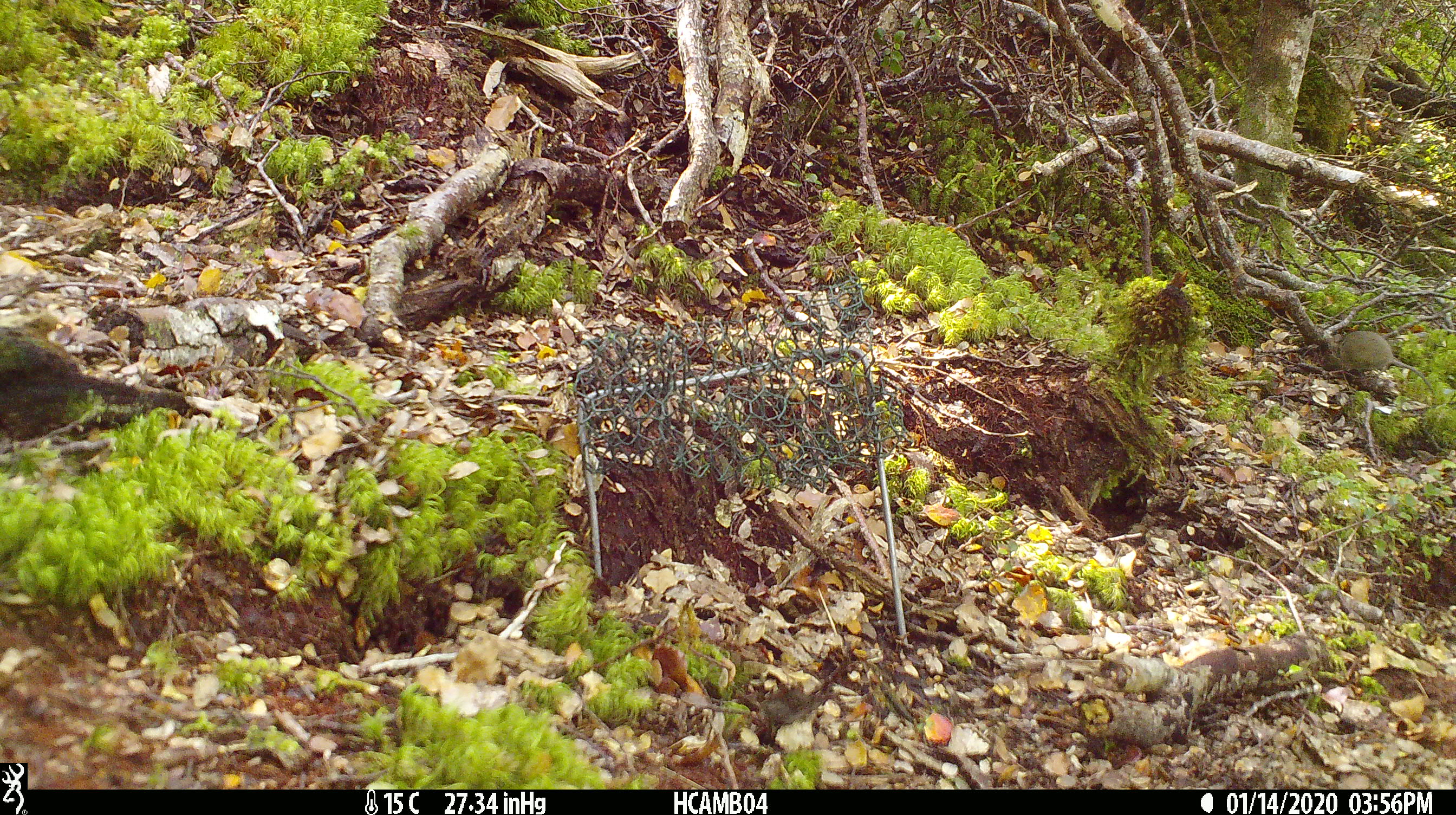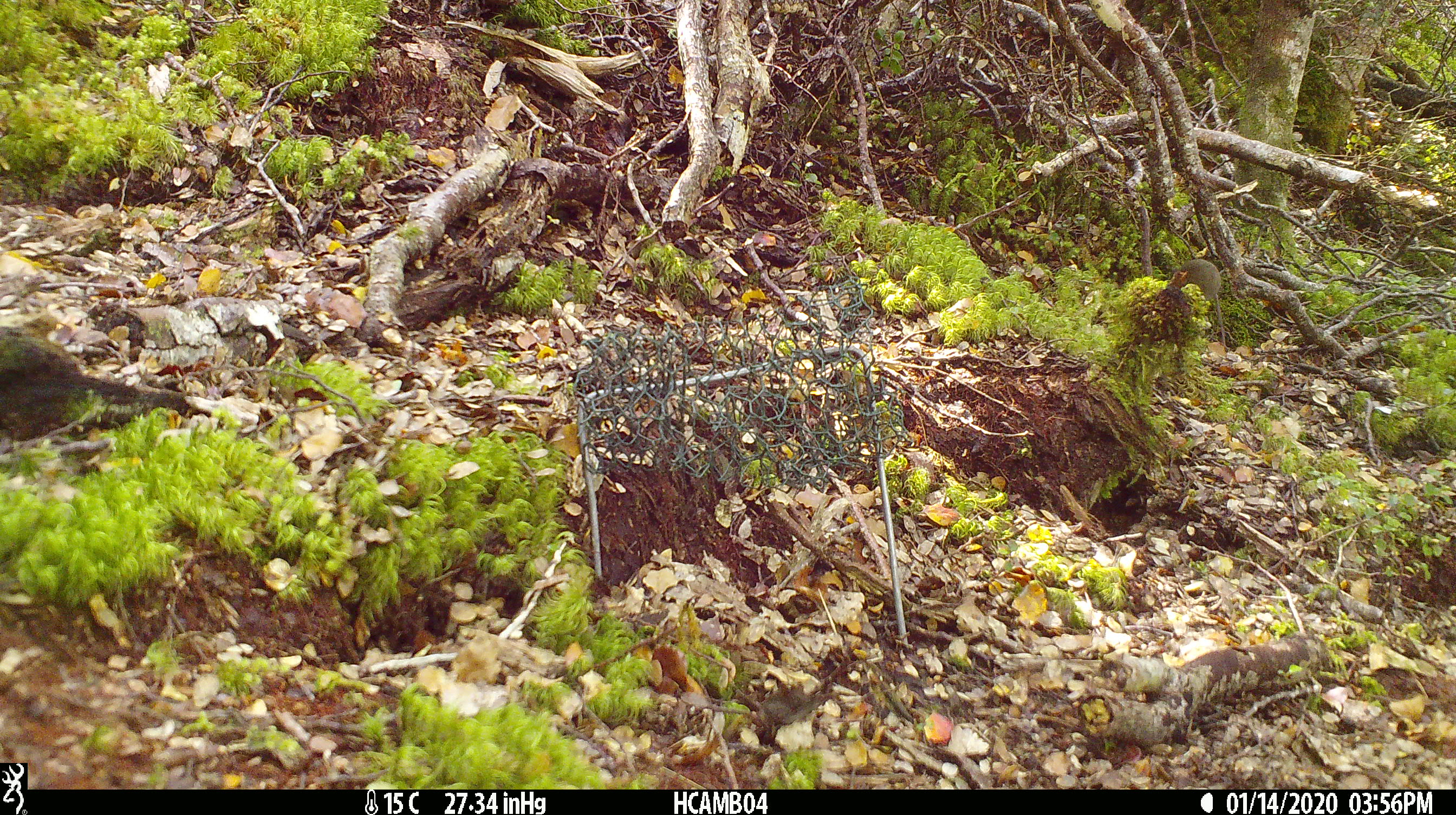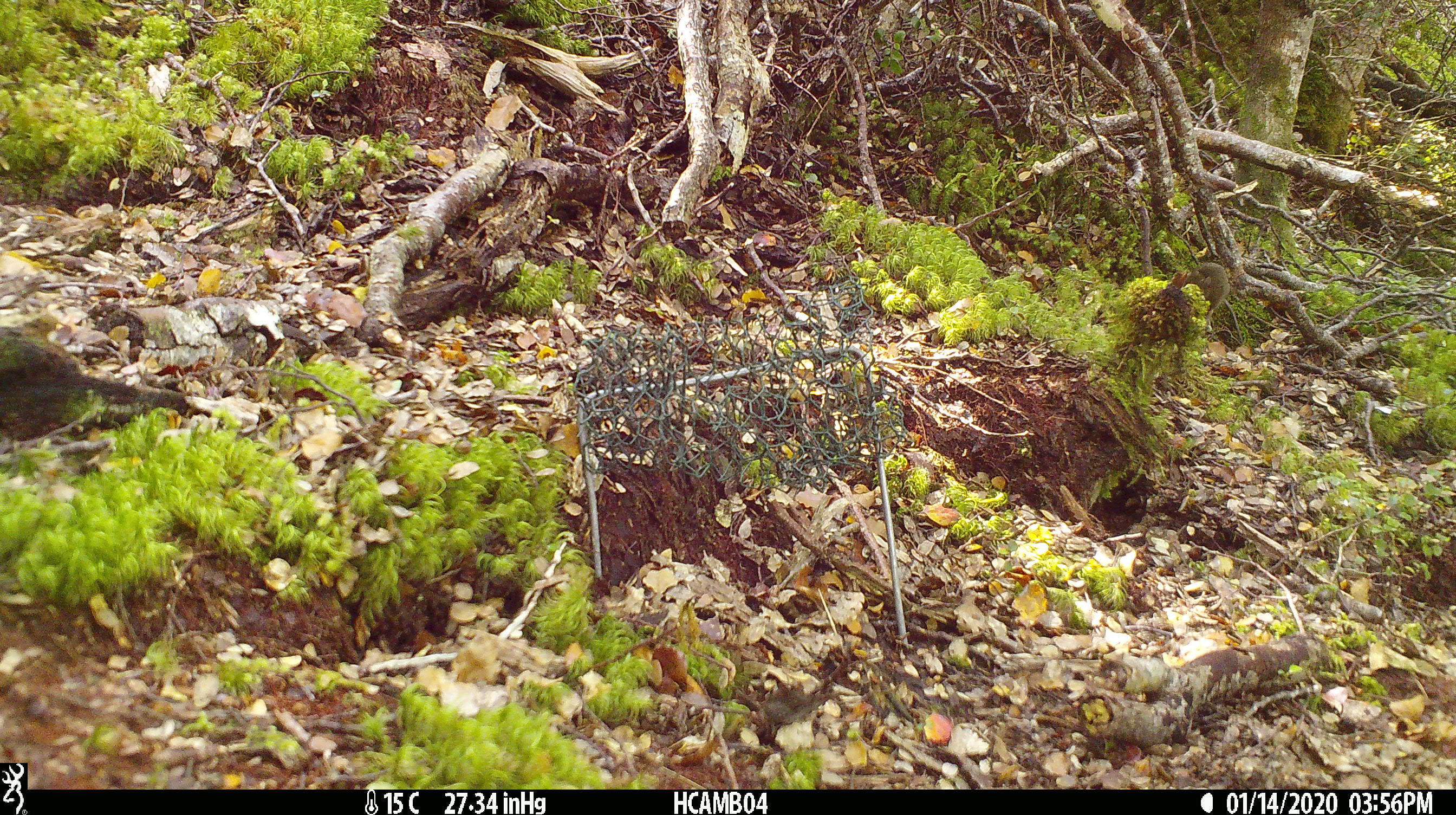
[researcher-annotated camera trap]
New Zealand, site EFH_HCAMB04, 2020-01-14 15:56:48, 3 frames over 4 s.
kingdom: Animalia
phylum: Chordata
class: Mammalia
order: Rodentia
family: Muridae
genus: Mus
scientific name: Mus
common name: mouse